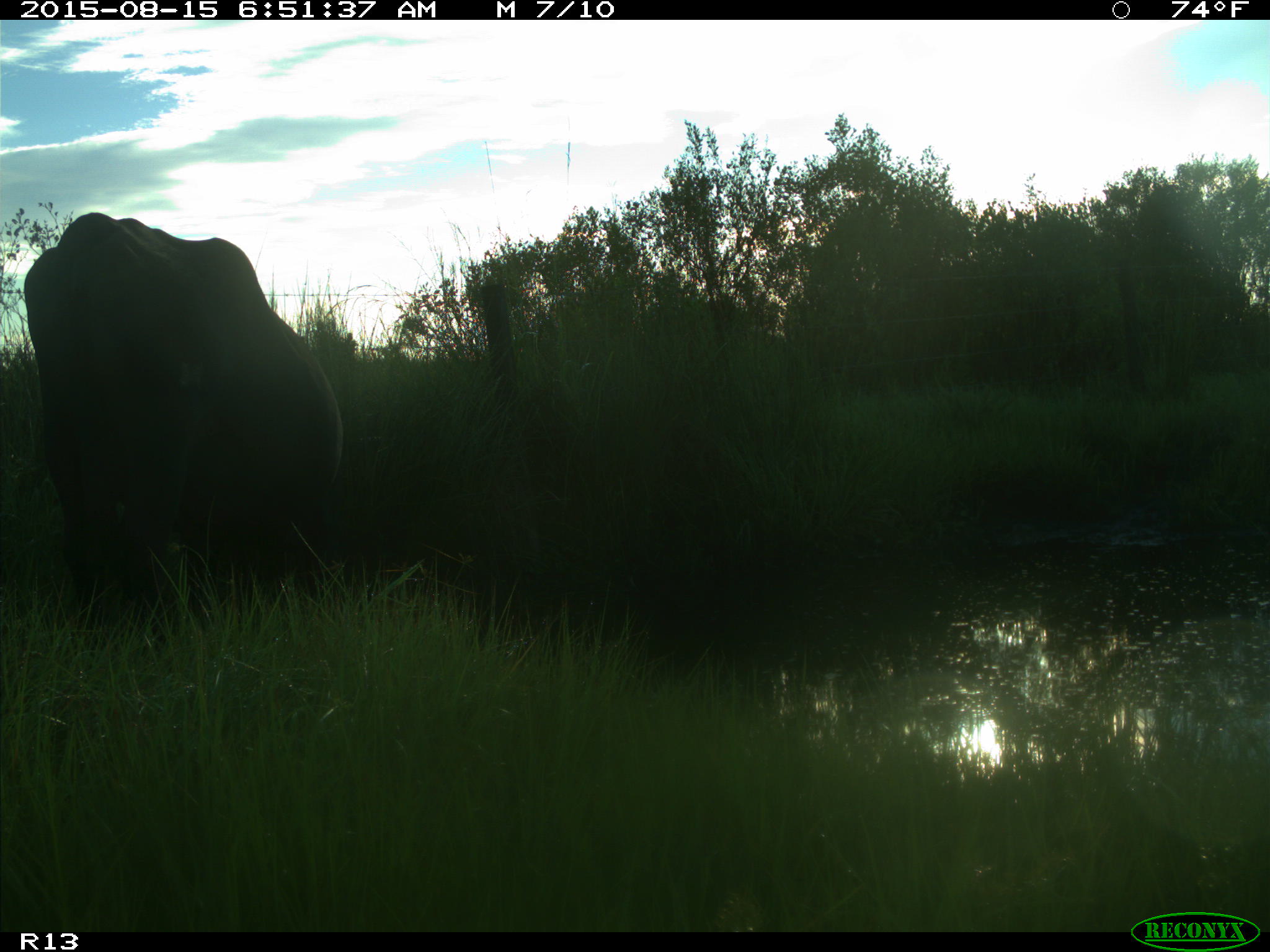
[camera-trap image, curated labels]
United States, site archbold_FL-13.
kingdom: Animalia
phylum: Chordata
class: Mammalia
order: Artiodactyla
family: Bovidae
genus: Bos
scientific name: Bos taurus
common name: domestic cow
Bos taurus (domestic cow).